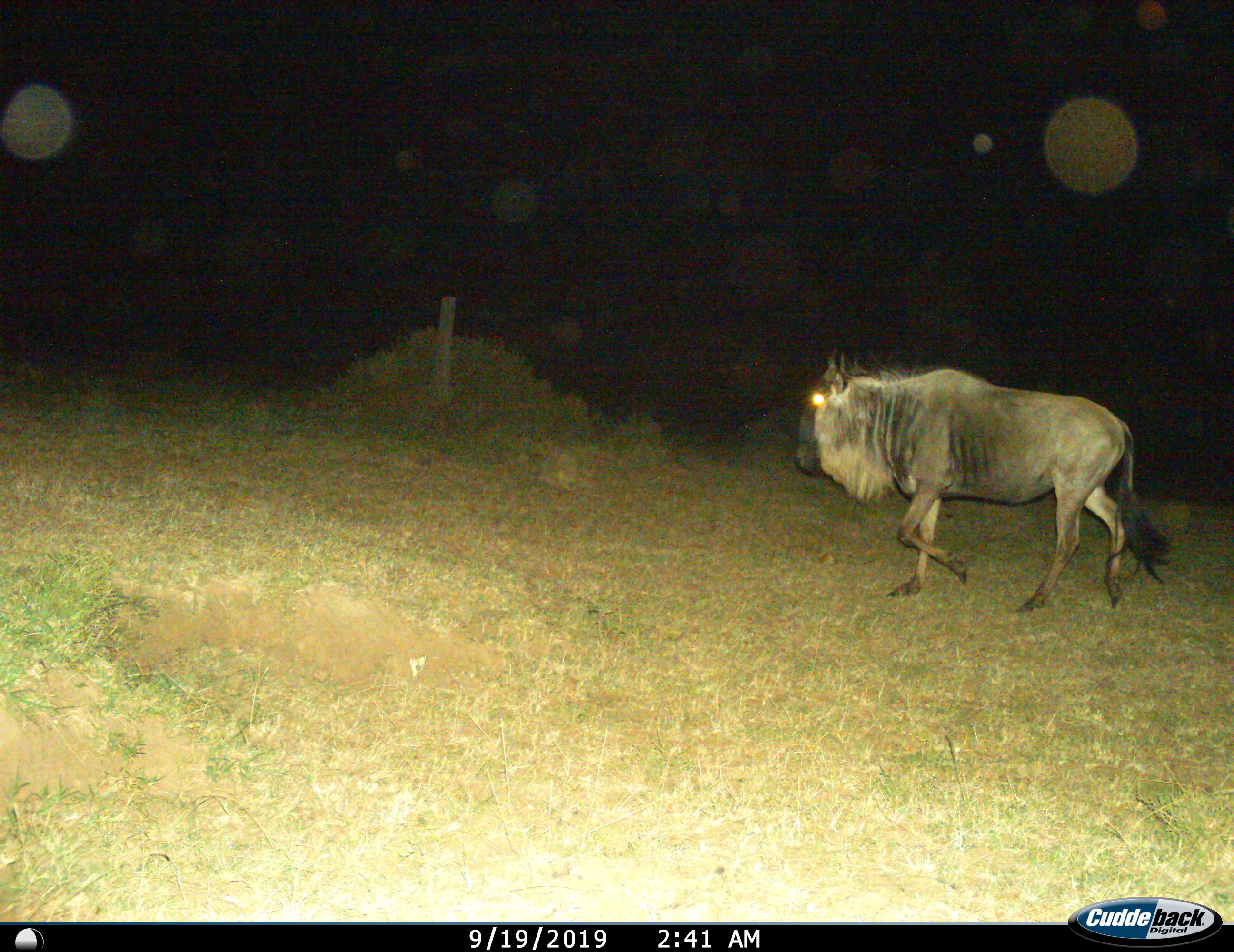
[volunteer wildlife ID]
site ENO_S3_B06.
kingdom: Animalia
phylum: Chordata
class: Mammalia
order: Artiodactyla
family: Bovidae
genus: Connochaetes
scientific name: Connochaetes taurinus taurinus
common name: blue wildebeest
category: wildebeestblue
Wildebeestblue (blue wildebeest) (Connochaetes taurinus taurinus), count 1. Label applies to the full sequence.